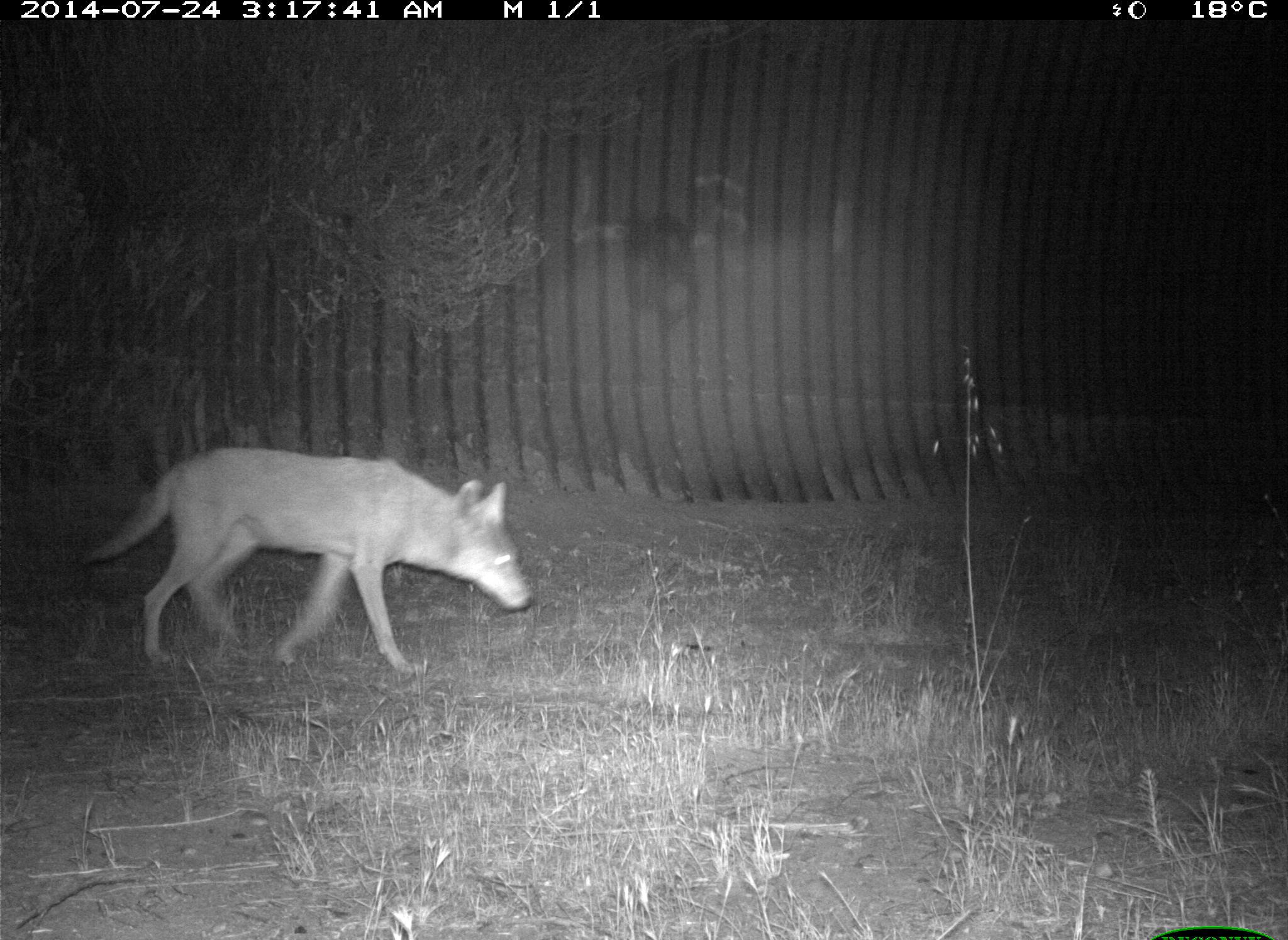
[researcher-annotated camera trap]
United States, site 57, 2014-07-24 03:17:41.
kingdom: Animalia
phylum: Chordata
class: Mammalia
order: Carnivora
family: Canidae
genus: Canis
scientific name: Canis latrans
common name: coyote